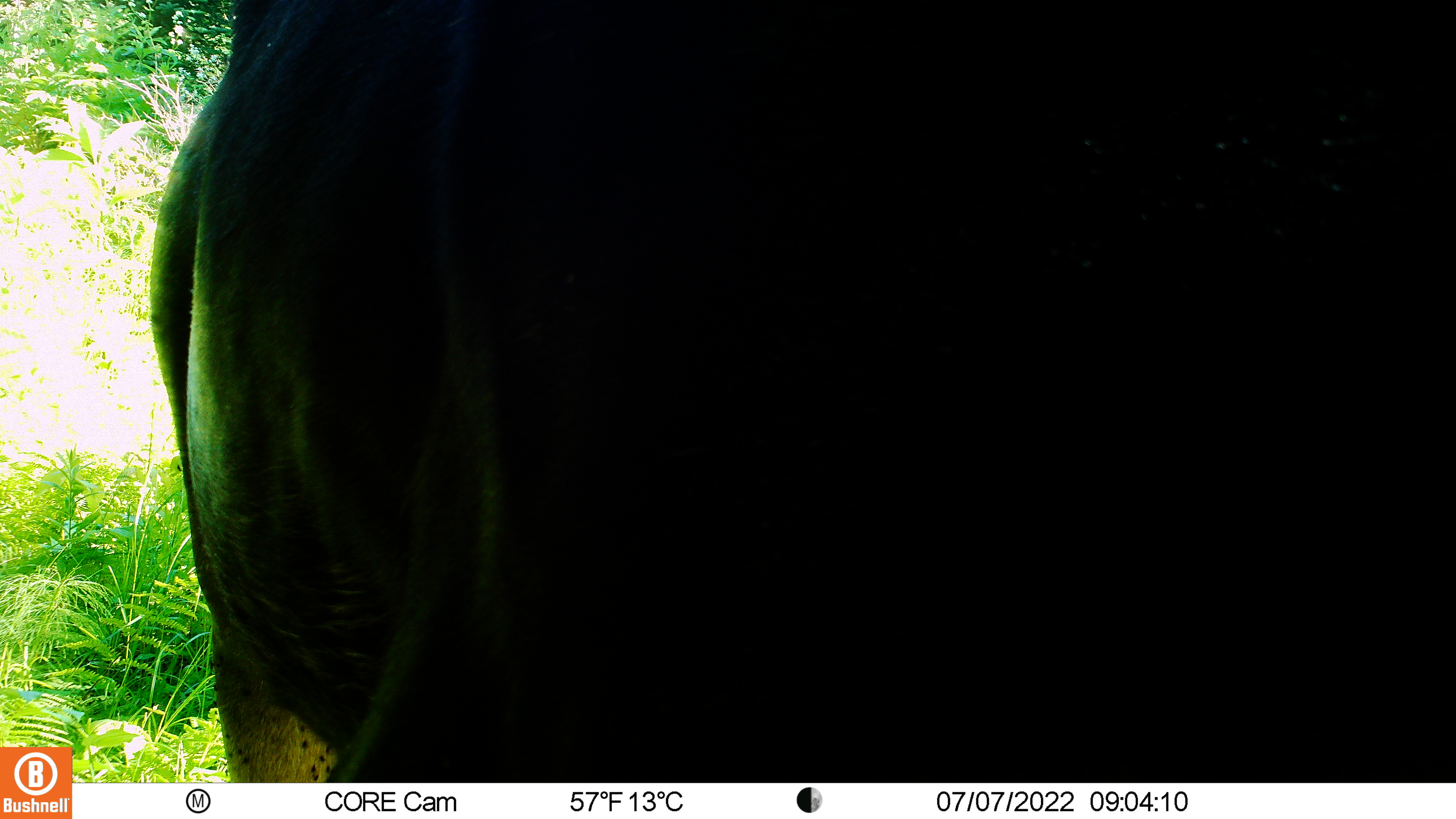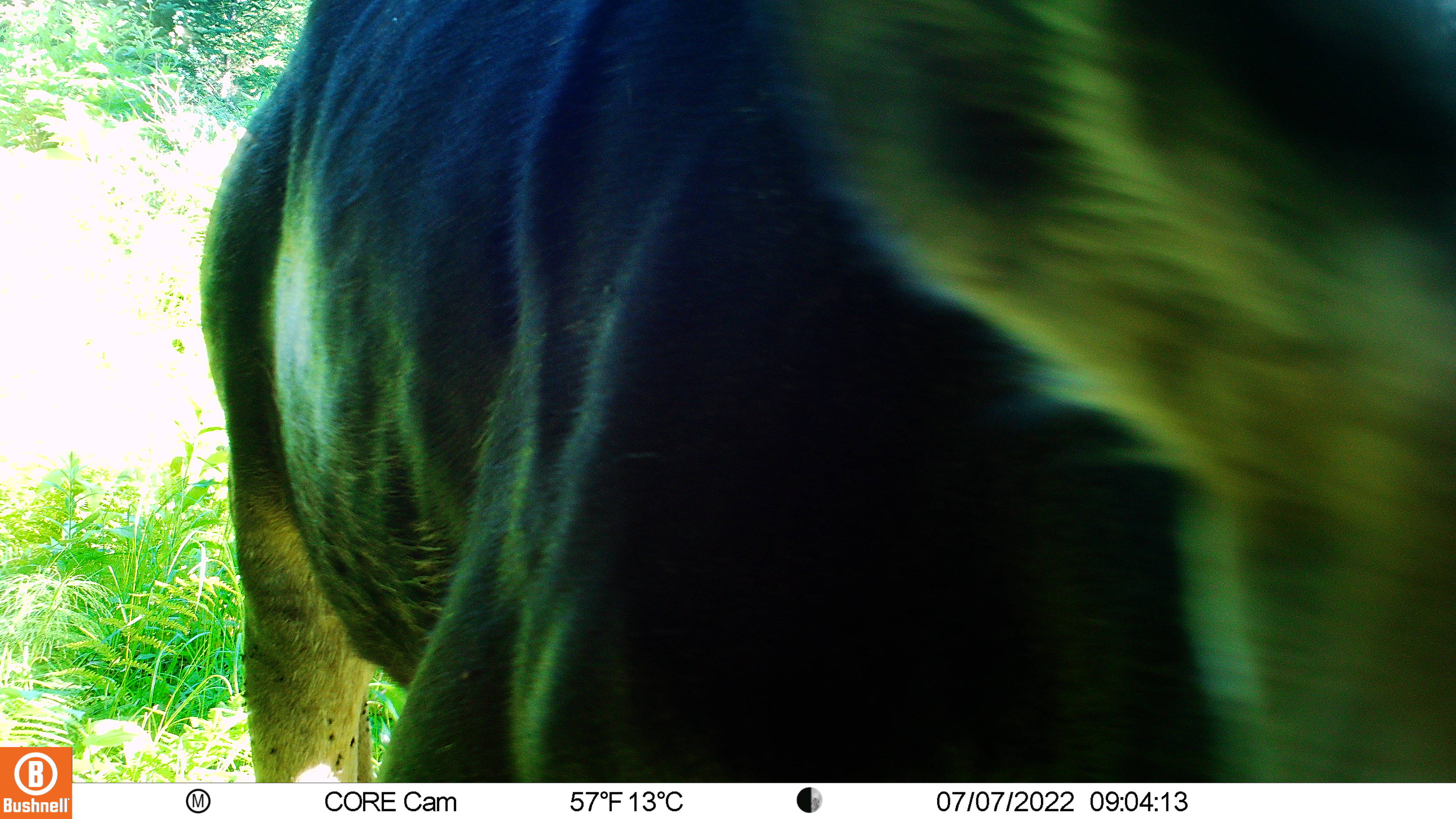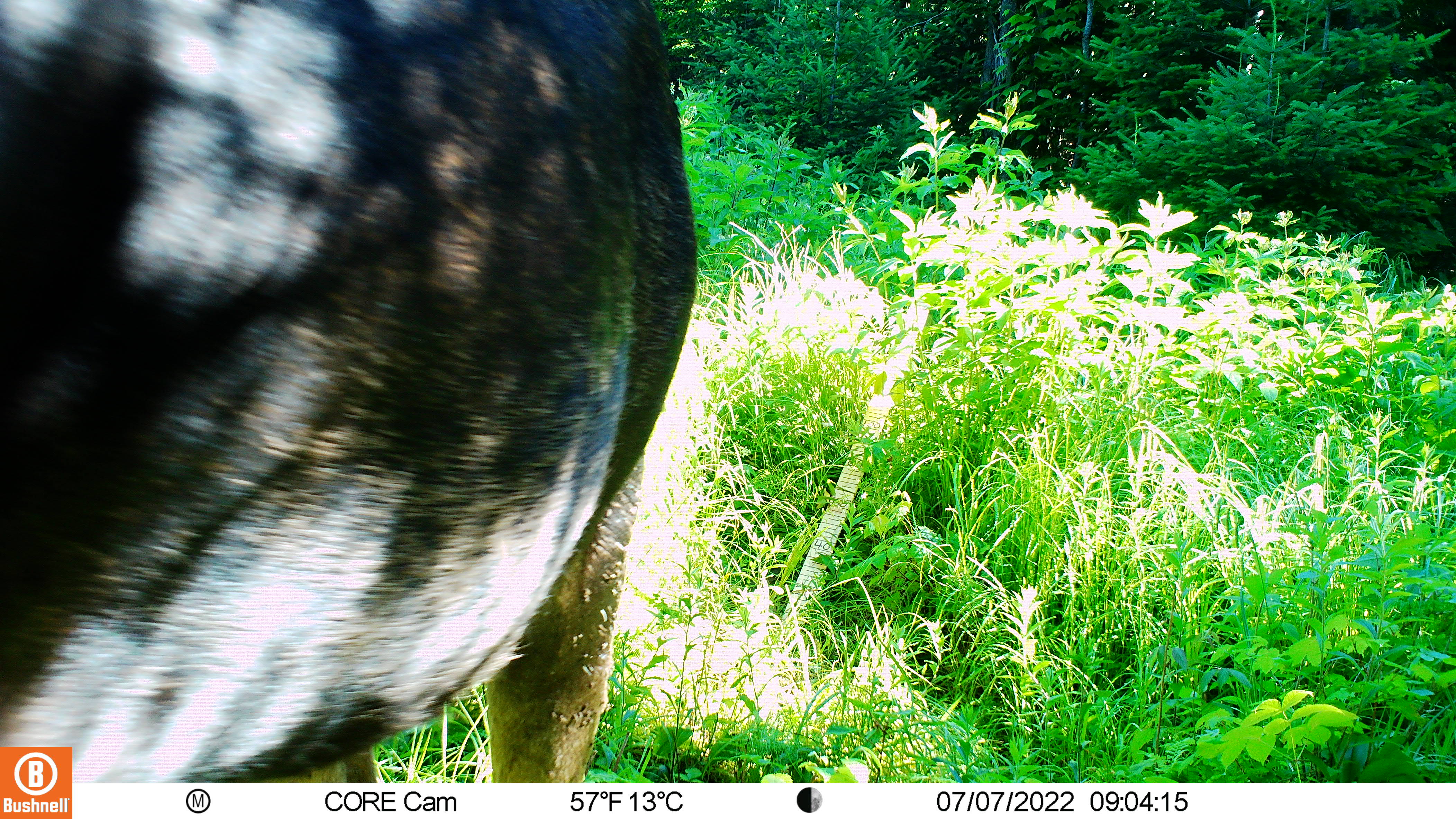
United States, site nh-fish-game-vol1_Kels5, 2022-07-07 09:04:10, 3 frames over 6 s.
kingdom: Animalia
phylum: Chordata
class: Mammalia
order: Artiodactyla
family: Cervidae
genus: Alces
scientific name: Alces alces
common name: moose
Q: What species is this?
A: Moose (Alces alces).